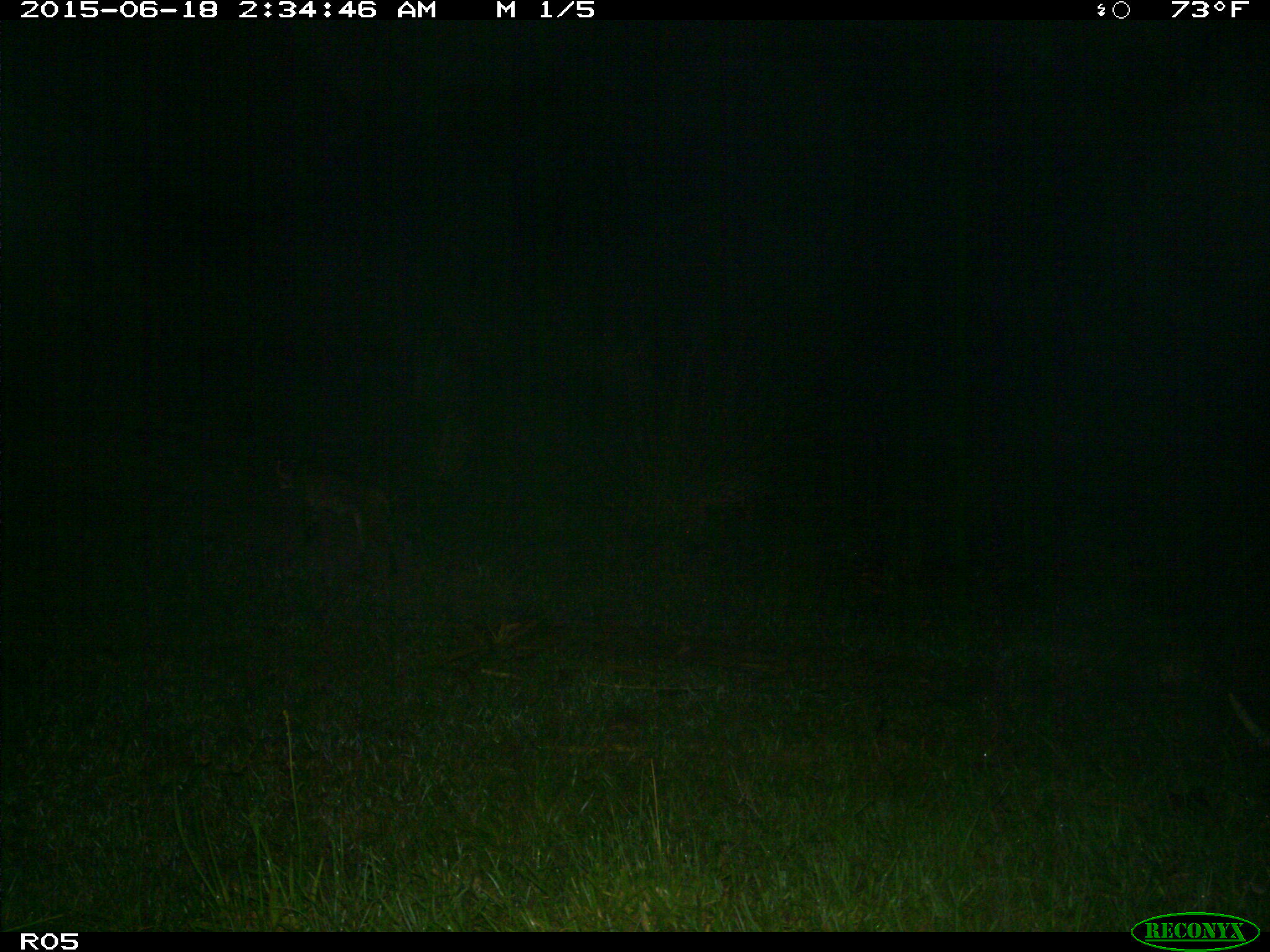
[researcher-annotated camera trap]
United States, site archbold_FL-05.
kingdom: Animalia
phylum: Chordata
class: Mammalia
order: Carnivora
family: Felidae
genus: Lynx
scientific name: Lynx rufus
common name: bobcat